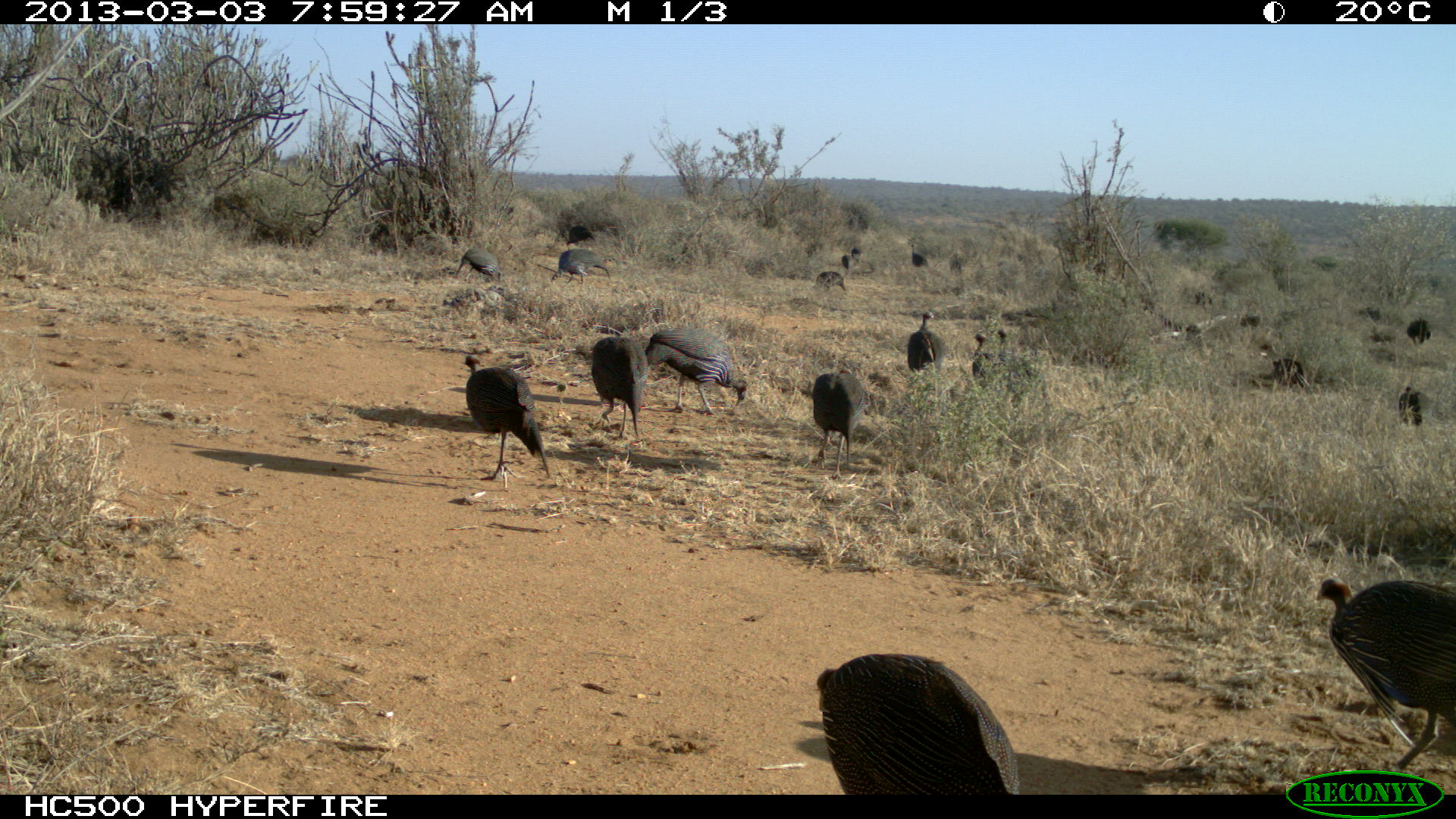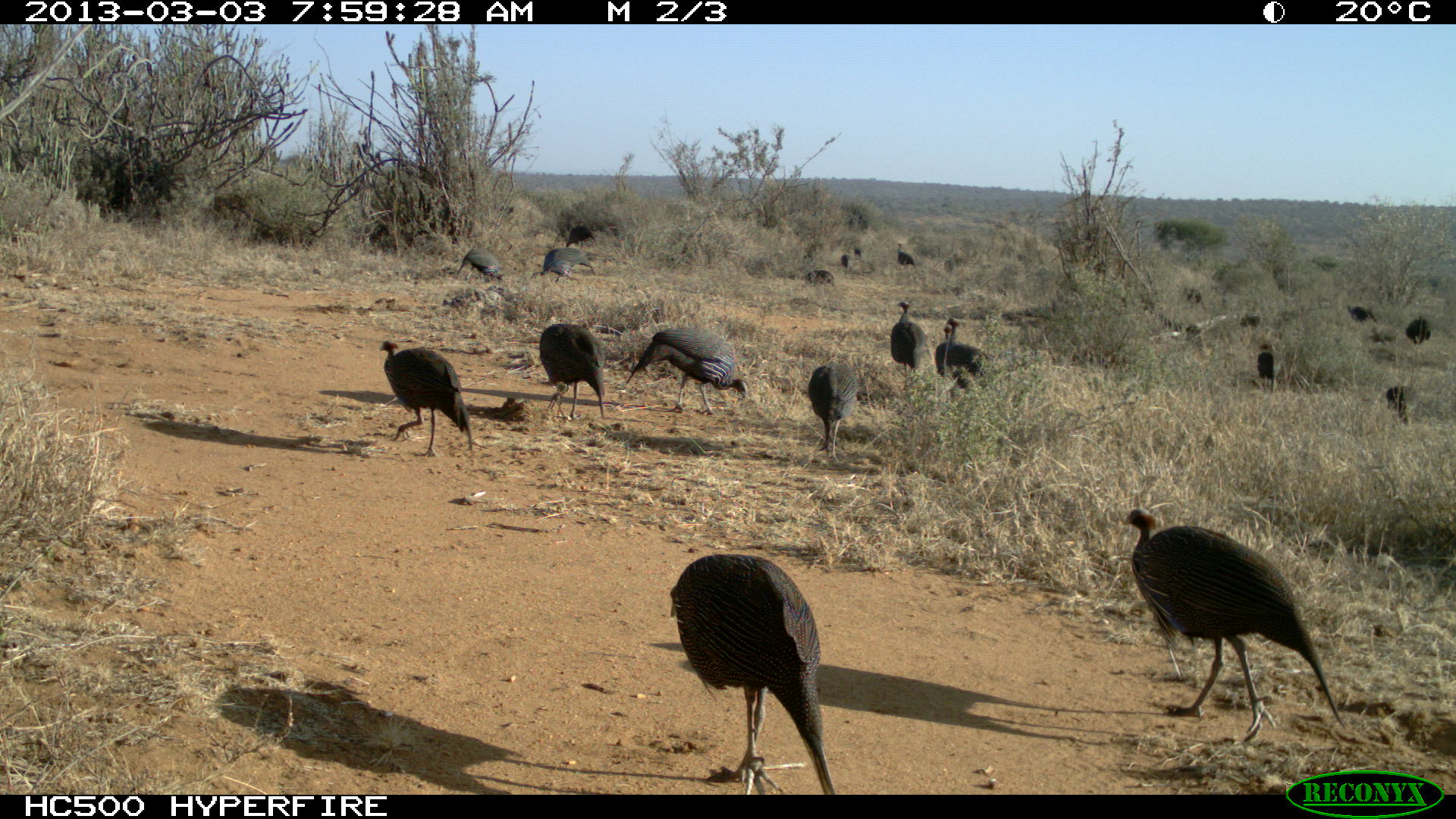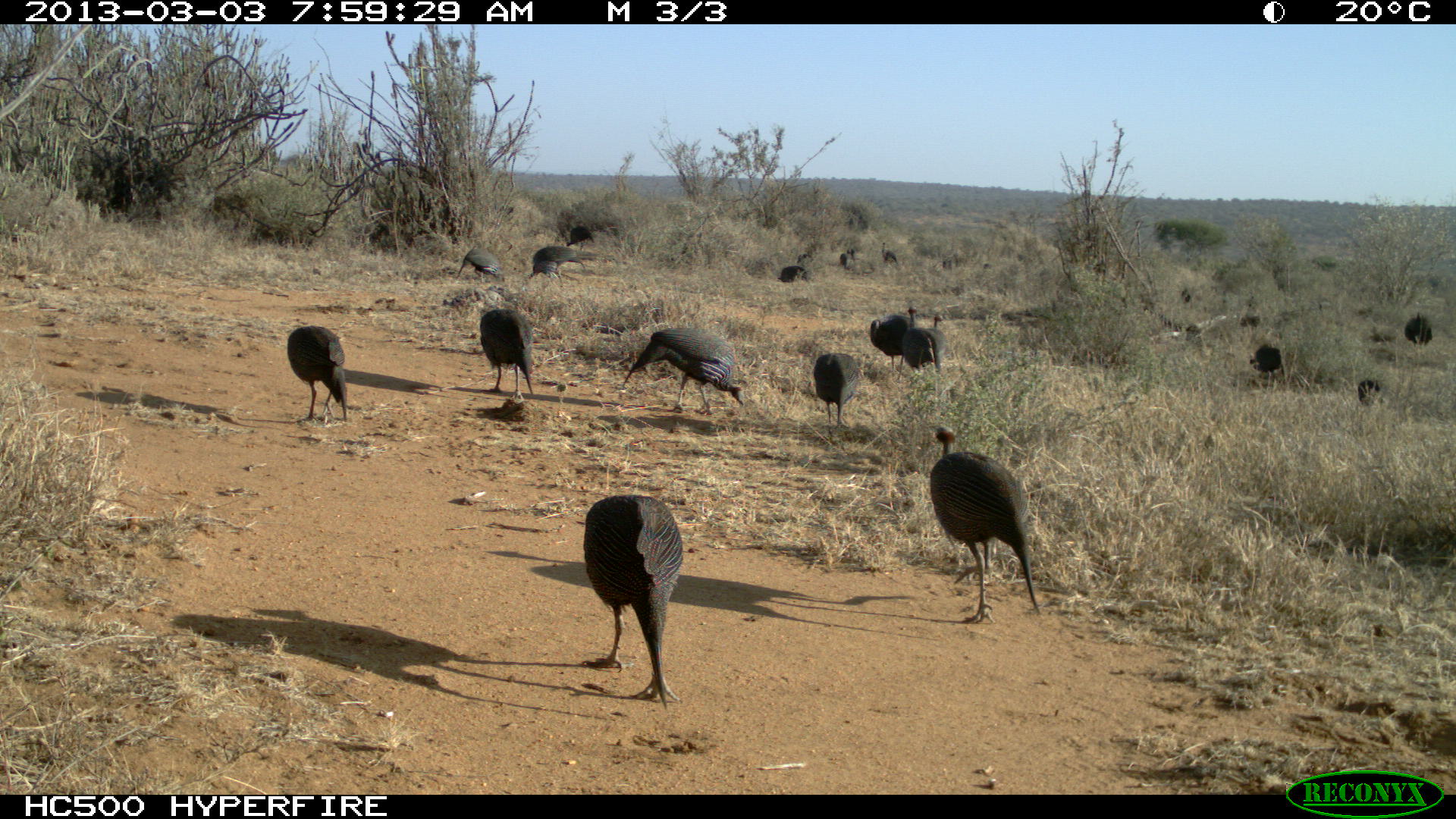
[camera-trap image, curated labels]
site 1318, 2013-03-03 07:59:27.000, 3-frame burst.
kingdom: Animalia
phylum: Chordata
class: Aves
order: Galliformes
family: Numididae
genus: Acryllium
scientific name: Acryllium vulturinum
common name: vulturine guineafowl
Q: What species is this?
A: Acryllium vulturinum (vulturine guineafowl).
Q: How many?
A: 19.